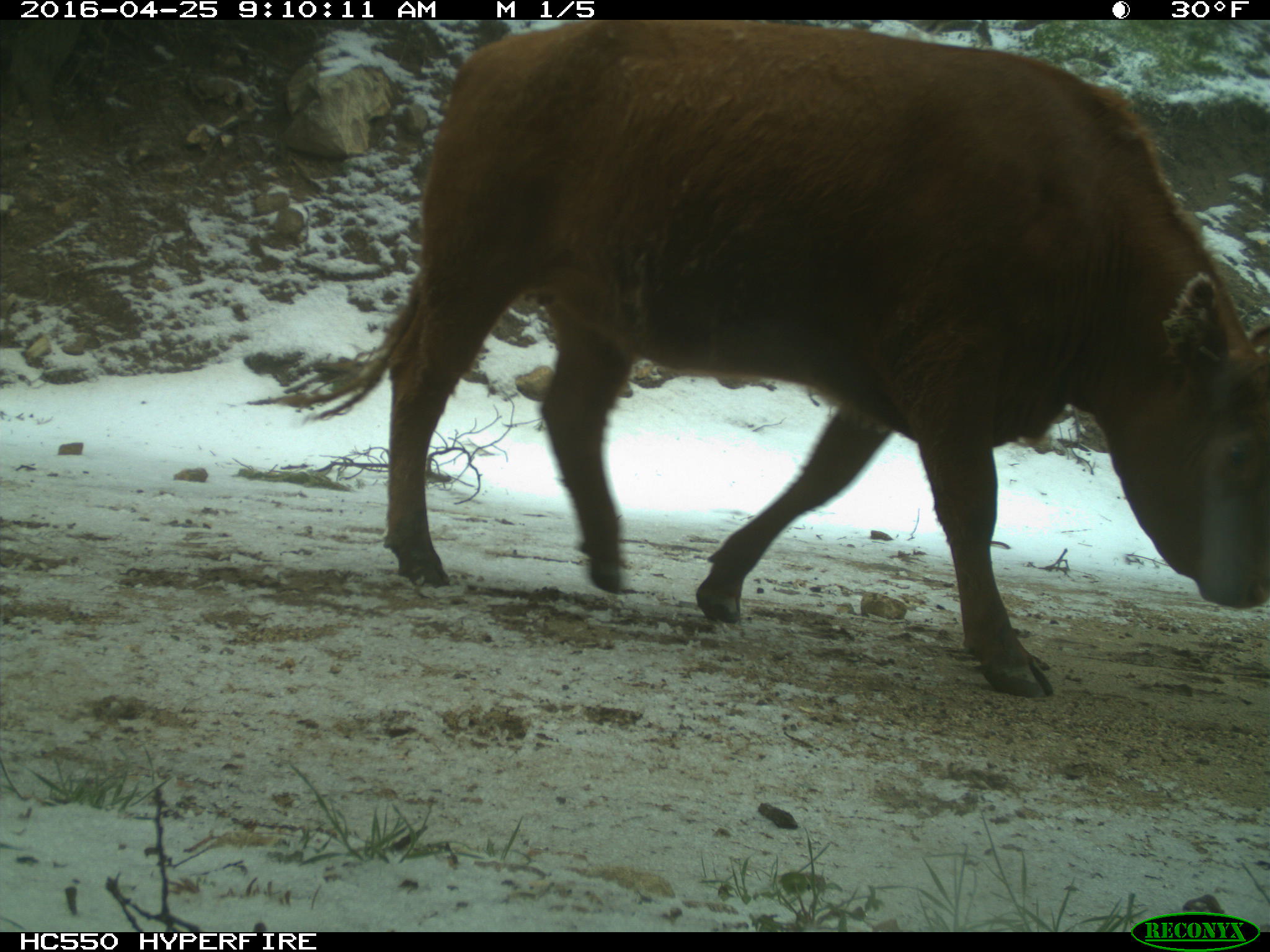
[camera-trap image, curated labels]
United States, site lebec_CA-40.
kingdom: Animalia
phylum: Chordata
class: Mammalia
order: Artiodactyla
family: Bovidae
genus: Bos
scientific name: Bos taurus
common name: domestic cow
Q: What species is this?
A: Bos taurus (domestic cow).